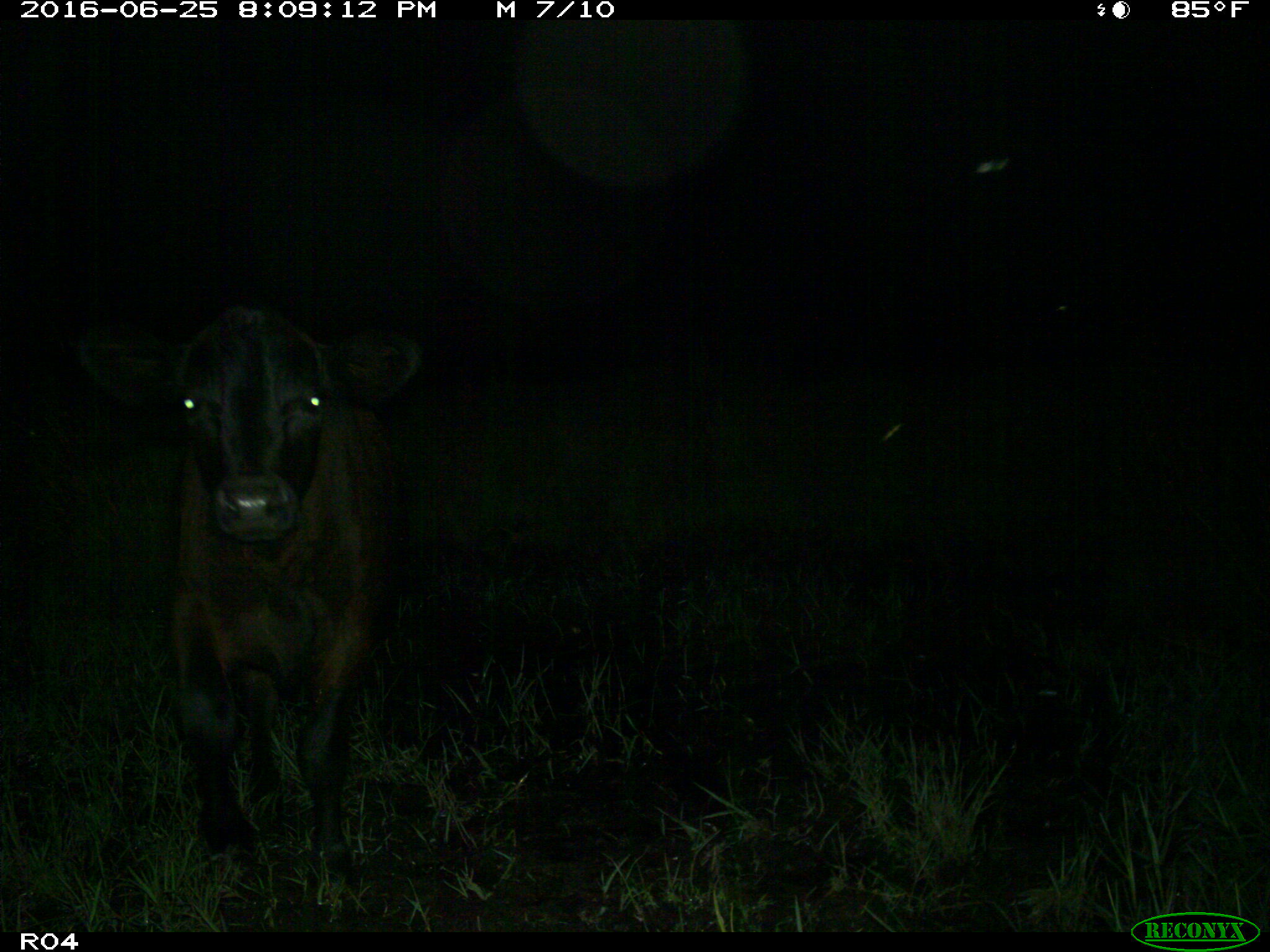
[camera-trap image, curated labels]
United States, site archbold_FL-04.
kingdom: Animalia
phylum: Chordata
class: Mammalia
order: Artiodactyla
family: Bovidae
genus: Bos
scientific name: Bos taurus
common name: domestic cow